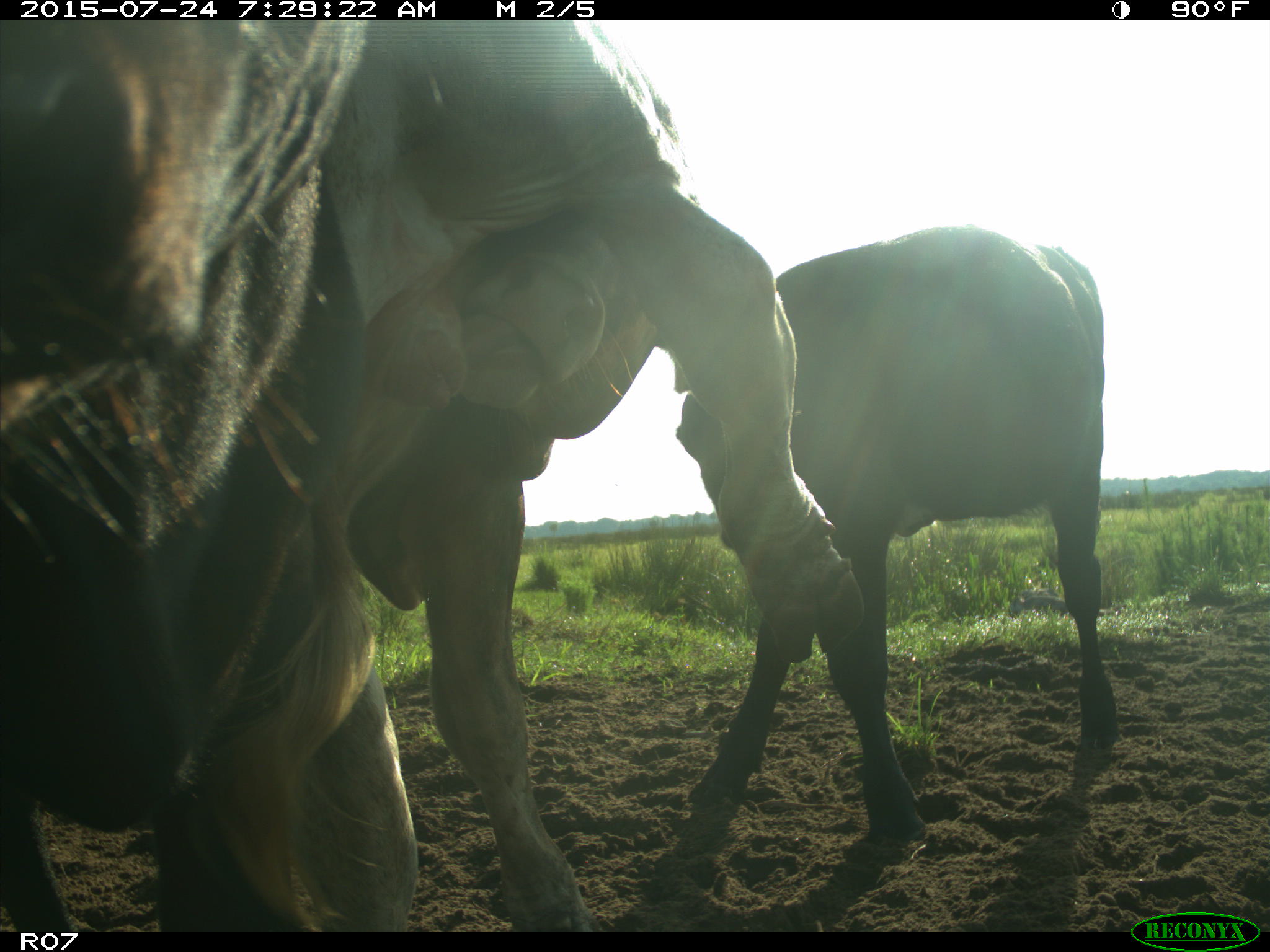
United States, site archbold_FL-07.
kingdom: Animalia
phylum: Chordata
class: Mammalia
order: Artiodactyla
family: Bovidae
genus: Bos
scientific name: Bos taurus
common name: domestic cow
Bos taurus (domestic cow).